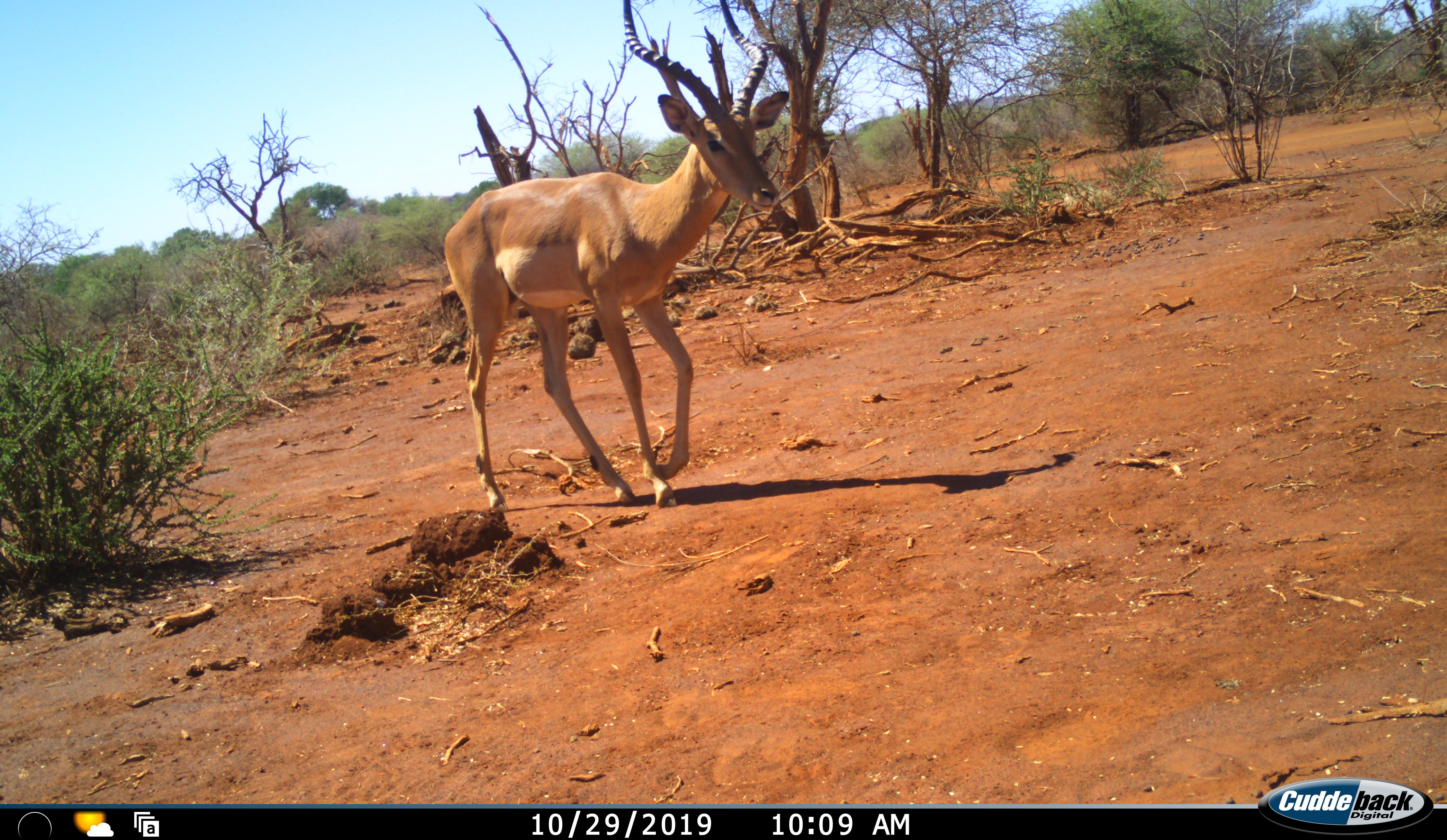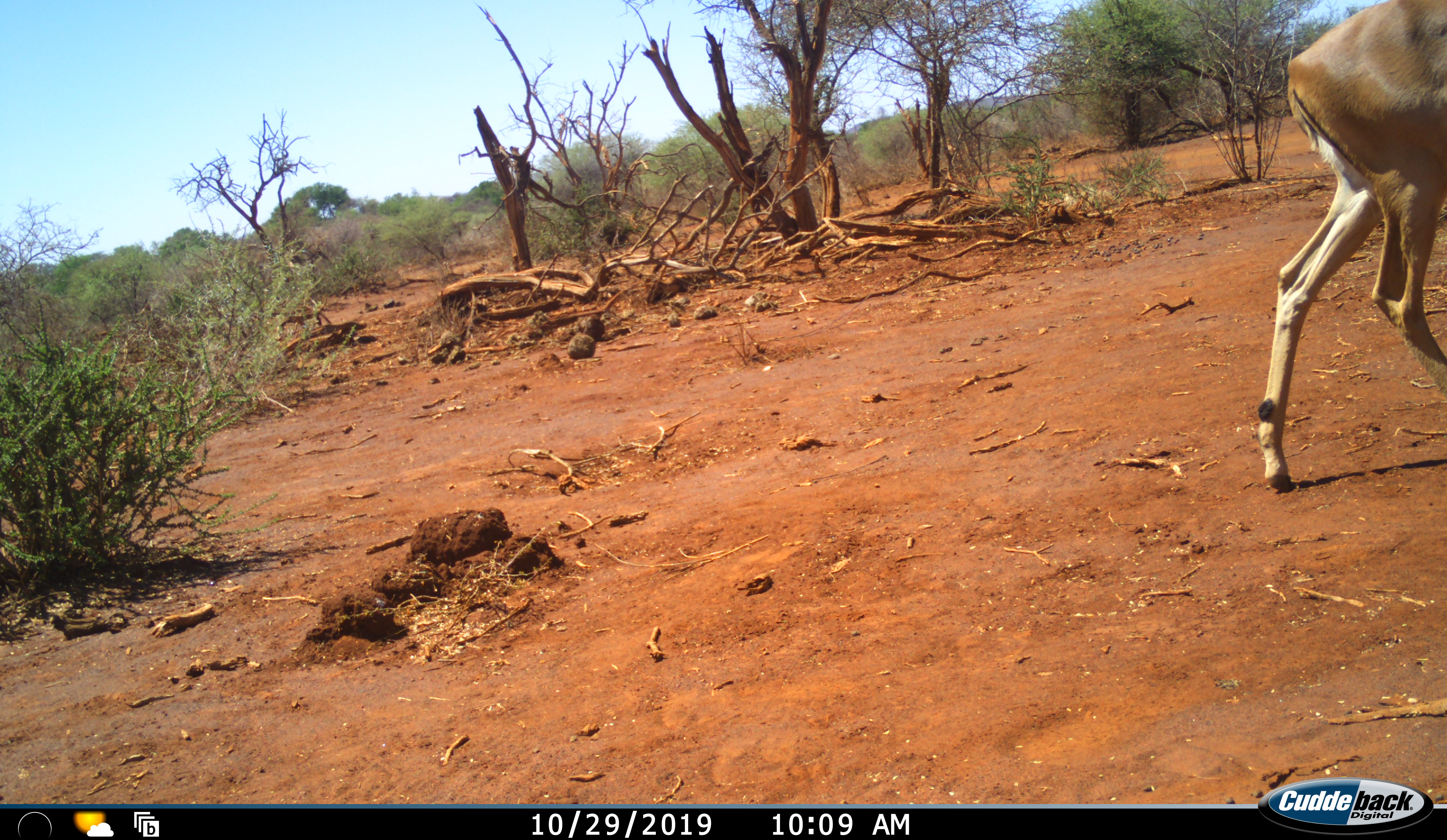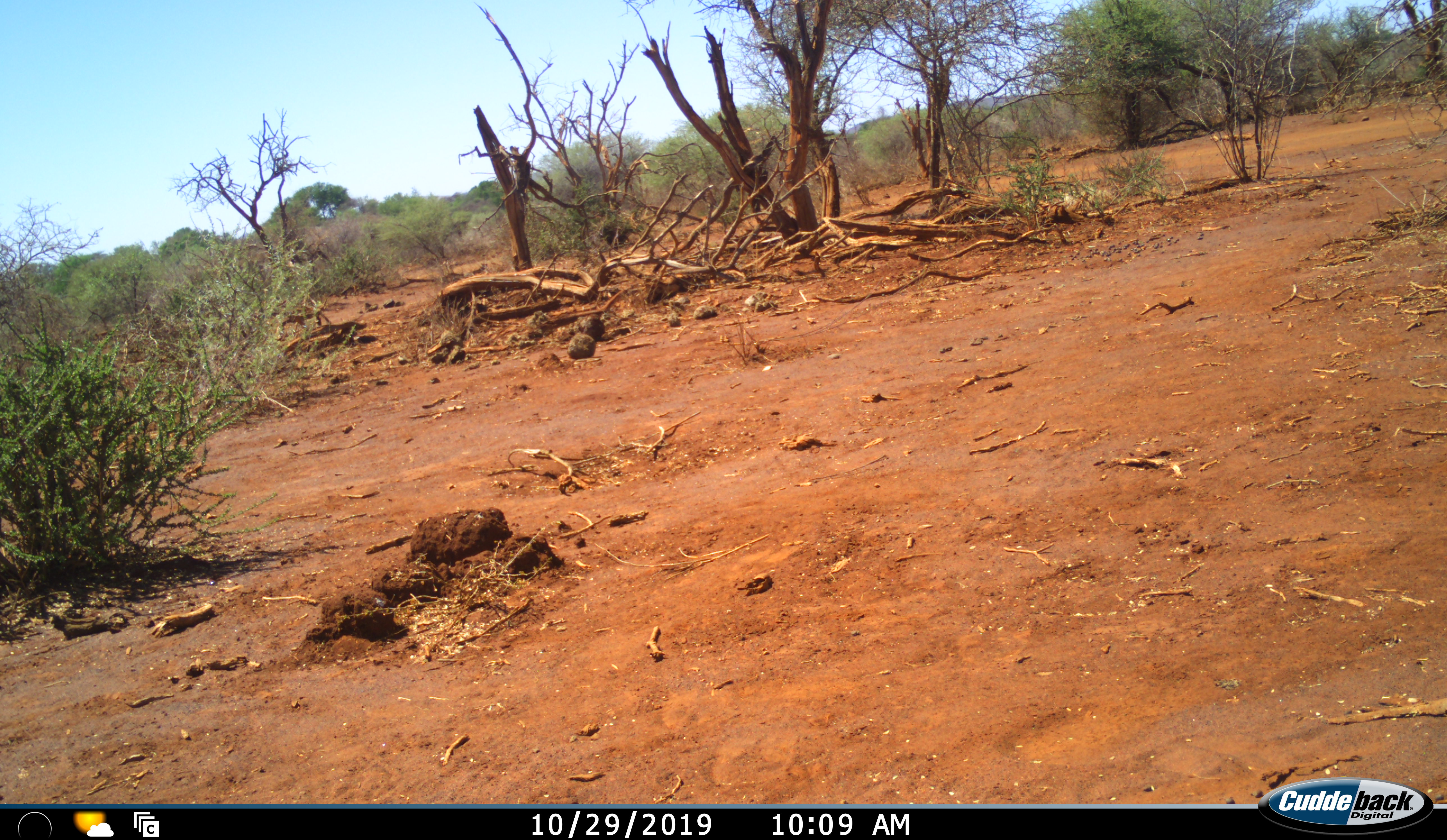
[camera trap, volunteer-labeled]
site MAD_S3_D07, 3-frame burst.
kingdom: Animalia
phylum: Chordata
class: Mammalia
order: Artiodactyla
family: Bovidae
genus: Aepyceros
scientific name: Aepyceros melampus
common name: impala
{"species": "impala (Aepyceros melampus)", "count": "1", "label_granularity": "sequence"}